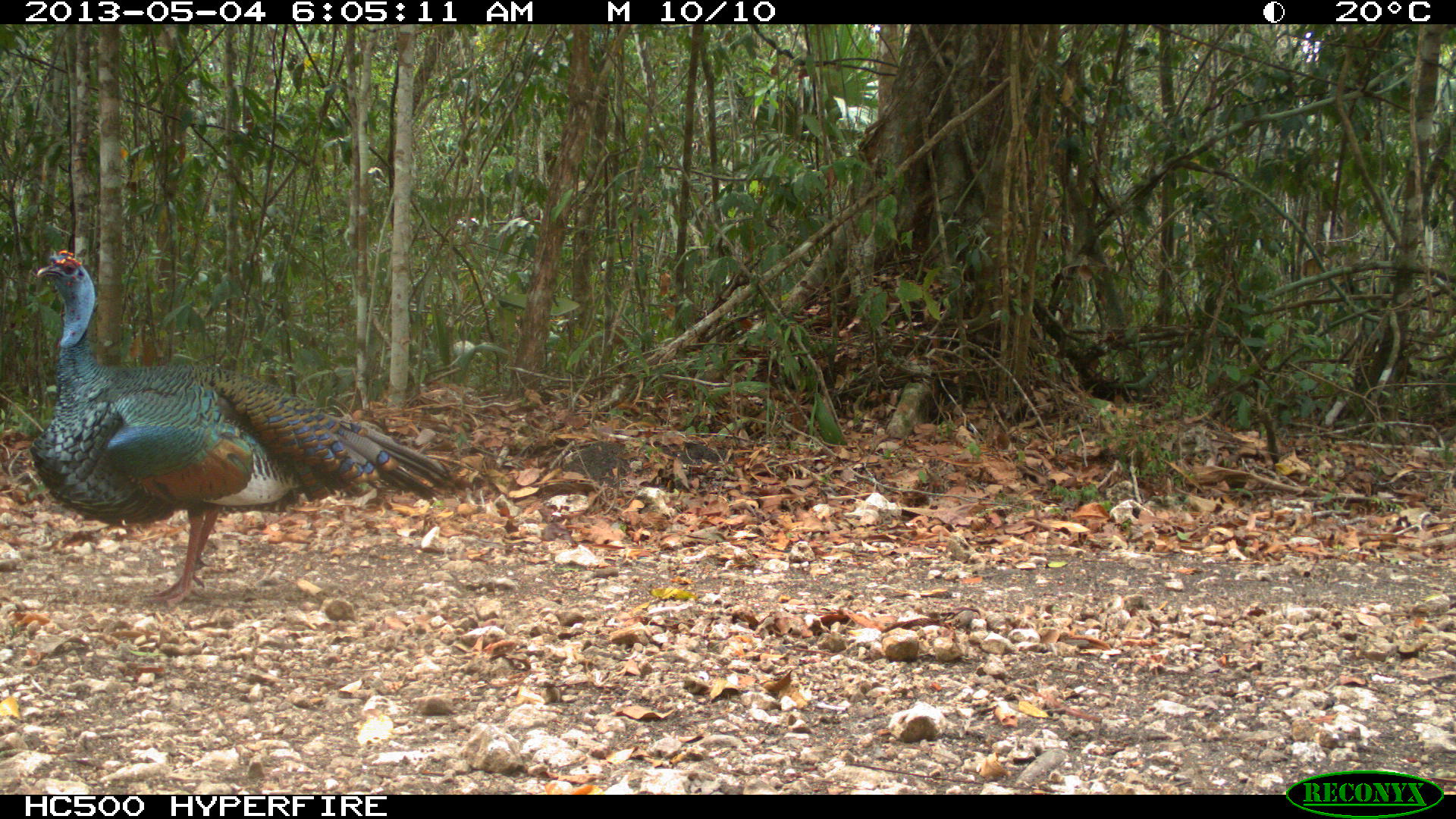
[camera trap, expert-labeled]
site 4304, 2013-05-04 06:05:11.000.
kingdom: Animalia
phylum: Chordata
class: Aves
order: Galliformes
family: Phasianidae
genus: Meleagris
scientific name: Meleagris ocellata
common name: ocellated turkey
Meleagris ocellata (ocellated turkey), count 1, sex male.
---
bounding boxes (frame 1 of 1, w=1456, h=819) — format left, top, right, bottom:
meleagris ocellata: 29, 249, 452, 604